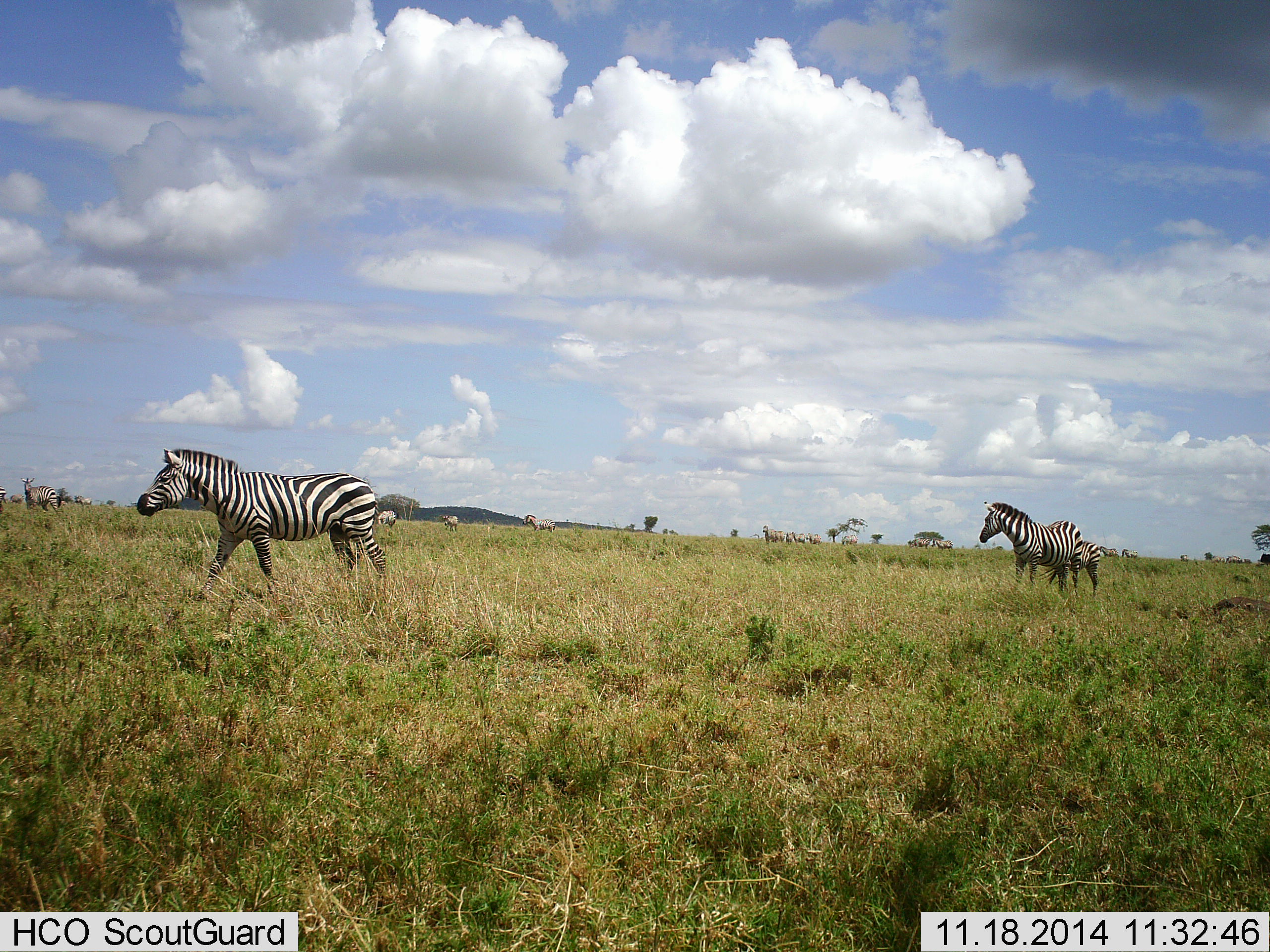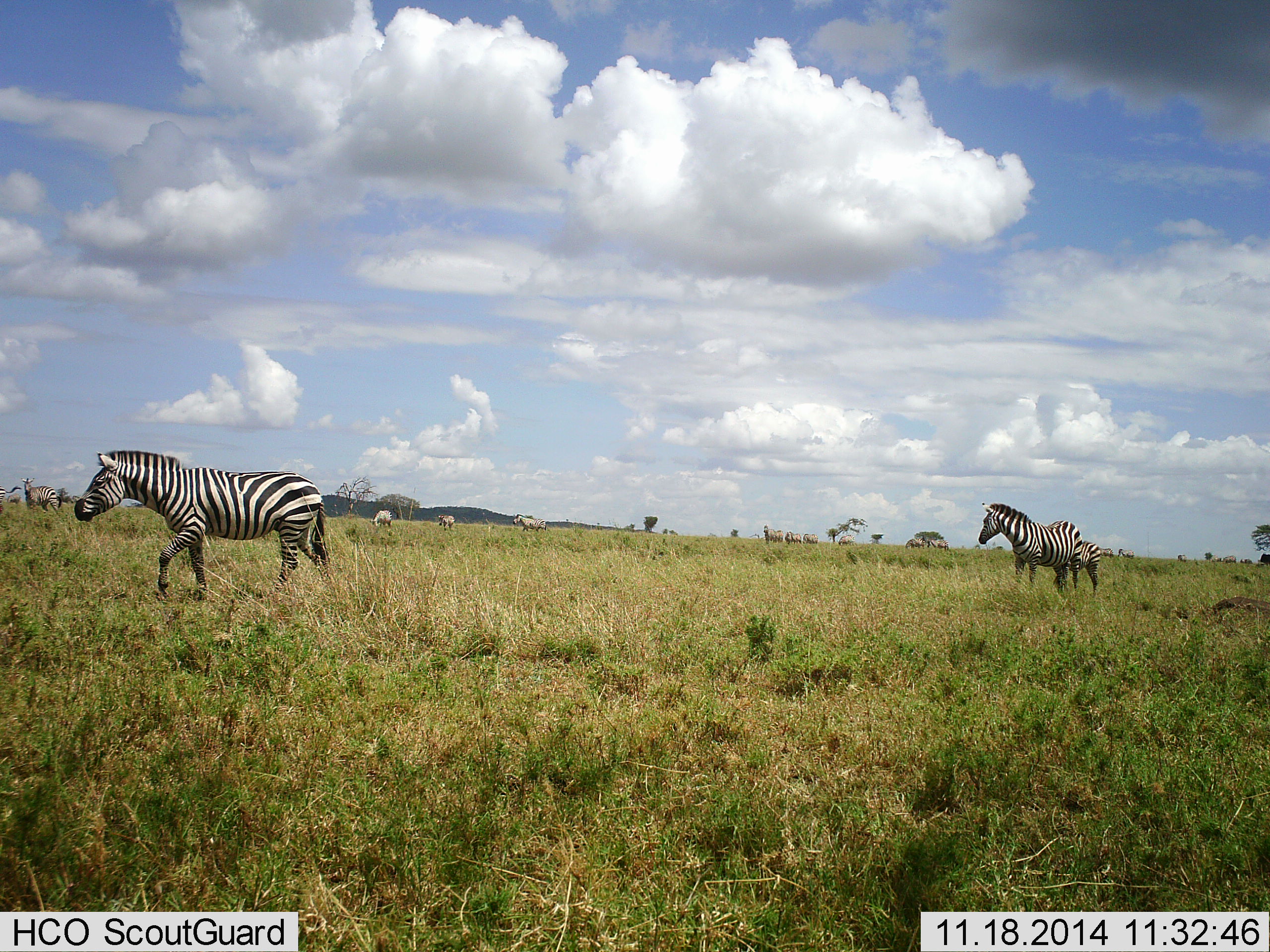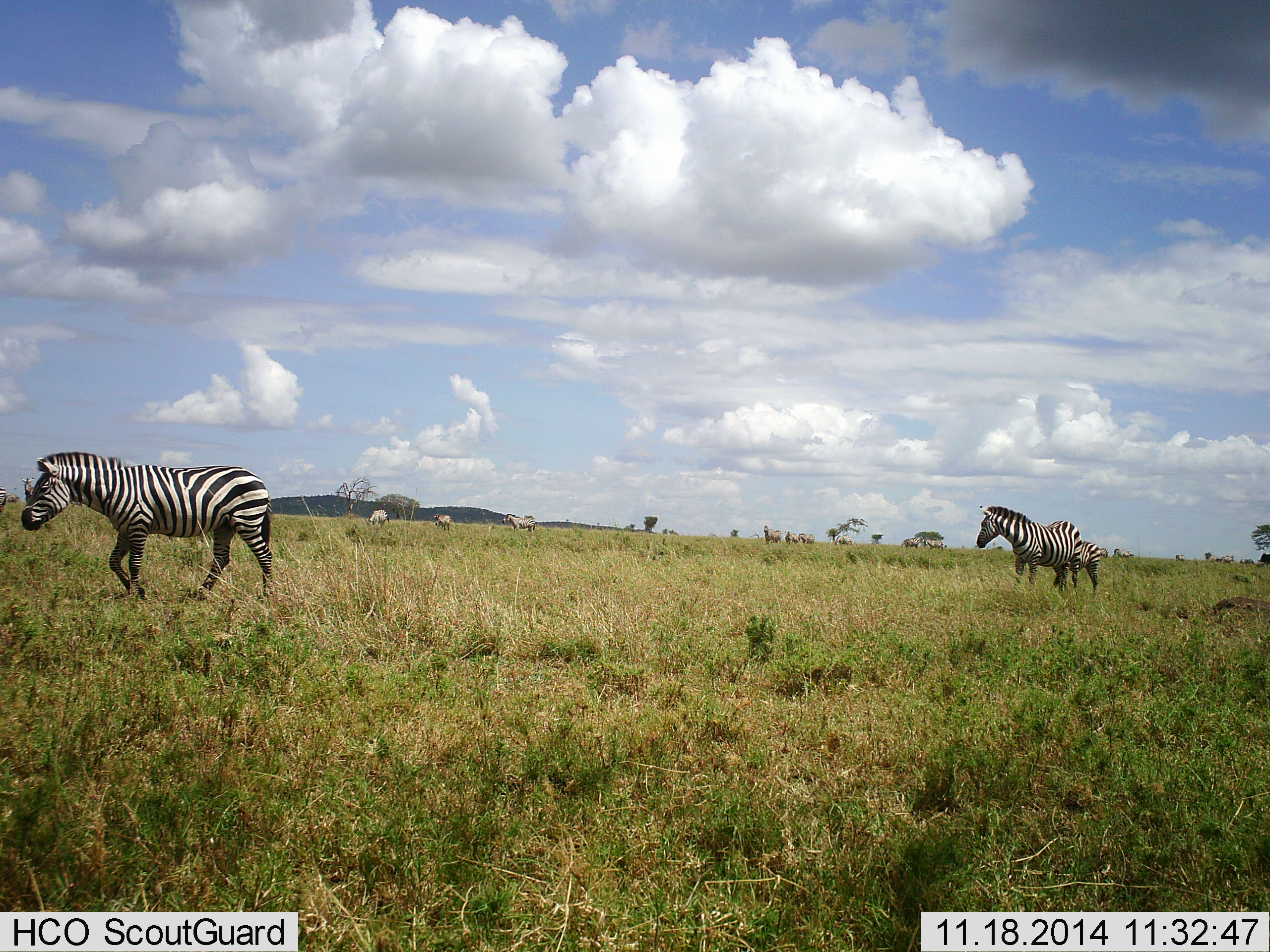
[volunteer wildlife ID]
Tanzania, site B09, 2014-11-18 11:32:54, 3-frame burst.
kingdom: Animalia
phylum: Chordata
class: Mammalia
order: Perissodactyla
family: Equidae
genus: Equus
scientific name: Equus quagga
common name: plains zebra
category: zebra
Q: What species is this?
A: Zebra (plains zebra) (Equus quagga).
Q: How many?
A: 11-50.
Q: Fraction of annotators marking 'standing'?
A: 50%.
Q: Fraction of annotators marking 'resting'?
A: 0%.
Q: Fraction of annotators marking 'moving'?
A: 100%.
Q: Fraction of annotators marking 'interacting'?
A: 0%.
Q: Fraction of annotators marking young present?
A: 30%.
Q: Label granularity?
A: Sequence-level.